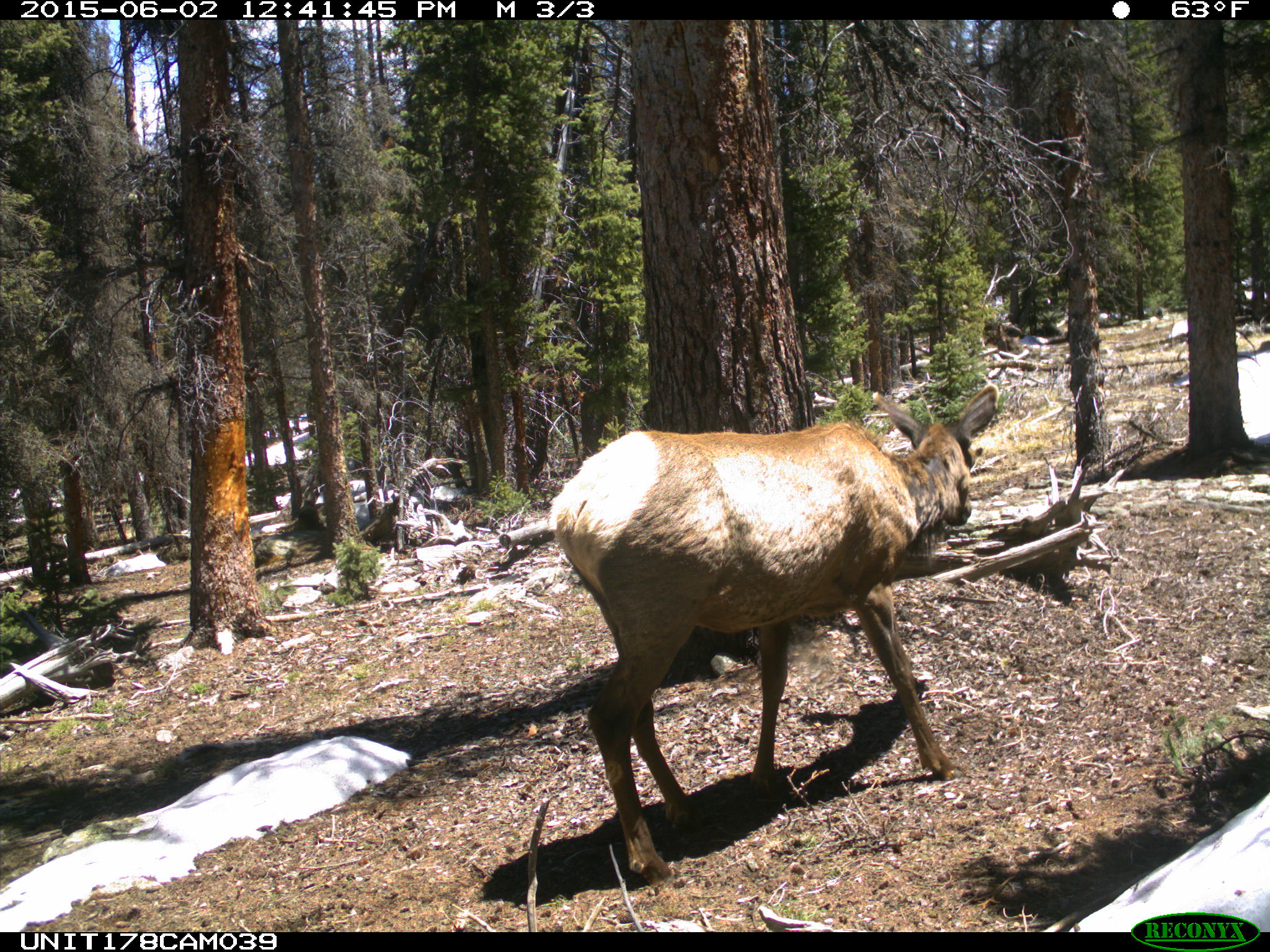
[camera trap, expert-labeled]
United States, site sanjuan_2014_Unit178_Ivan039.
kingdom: Animalia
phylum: Chordata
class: Mammalia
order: Artiodactyla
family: Cervidae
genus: Cervus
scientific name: Cervus elaphus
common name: red deer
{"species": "Cervus elaphus (red deer)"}